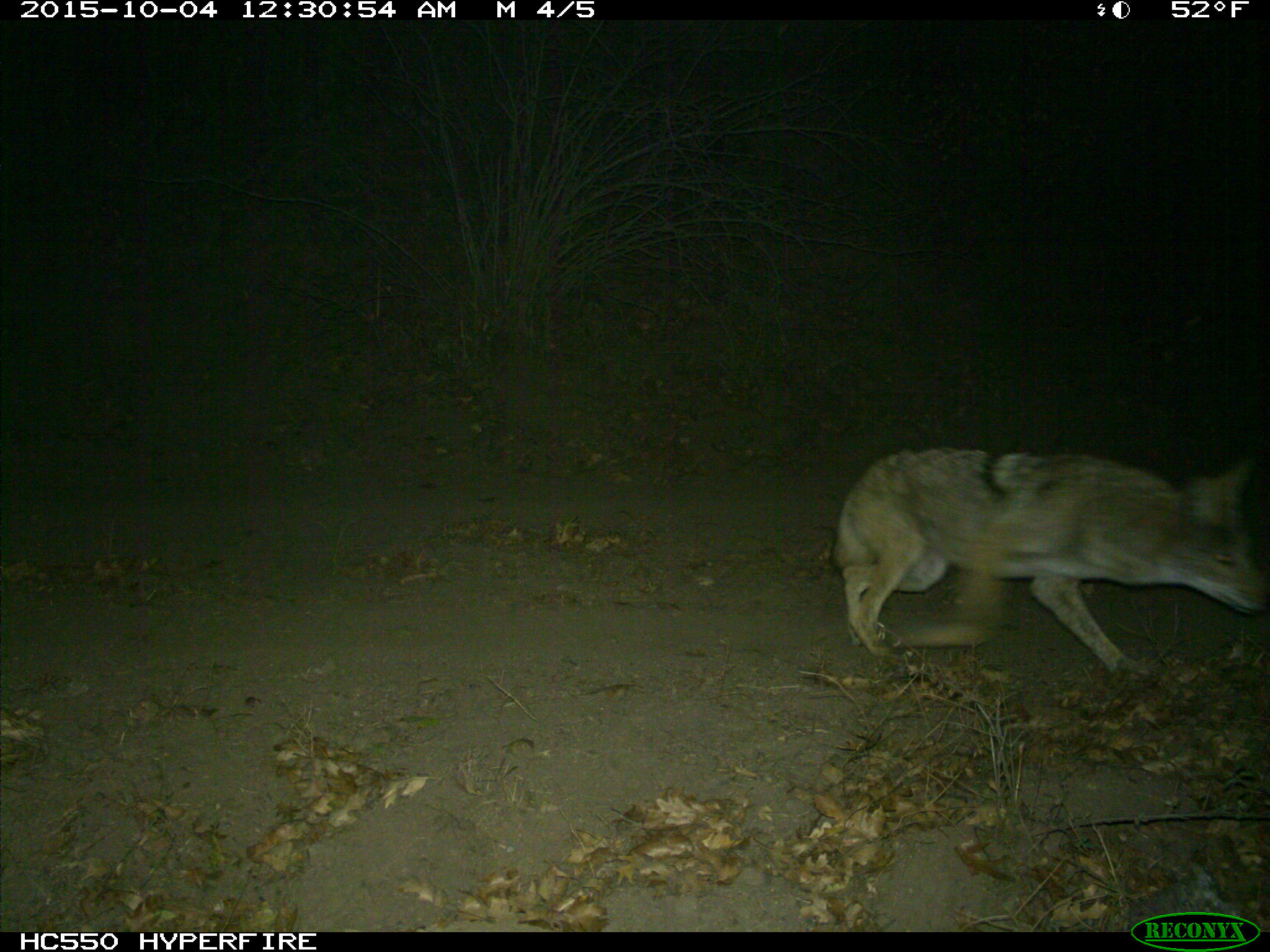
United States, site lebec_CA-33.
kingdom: Animalia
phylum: Chordata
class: Mammalia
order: Carnivora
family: Canidae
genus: Canis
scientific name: Canis latrans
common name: coyote